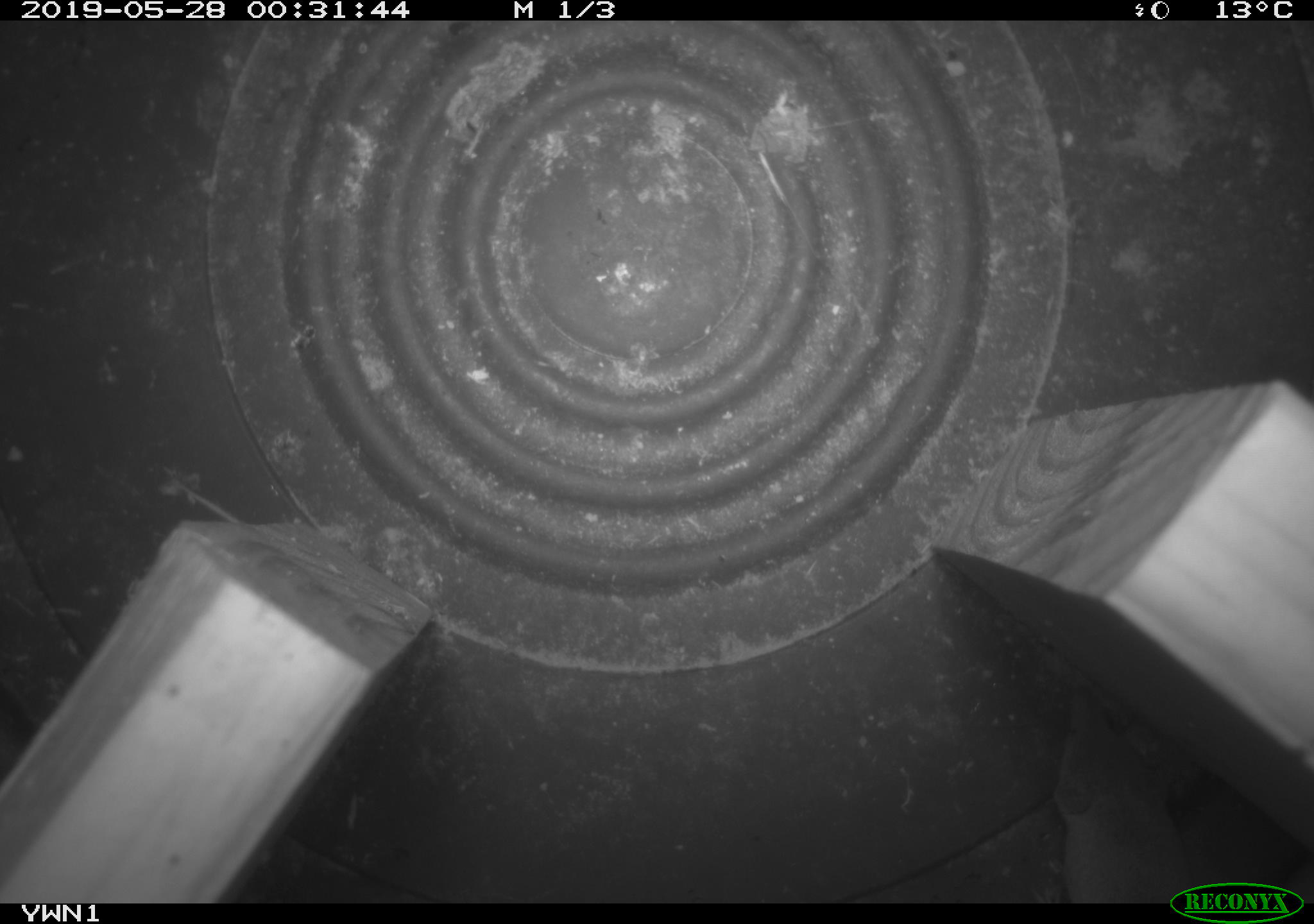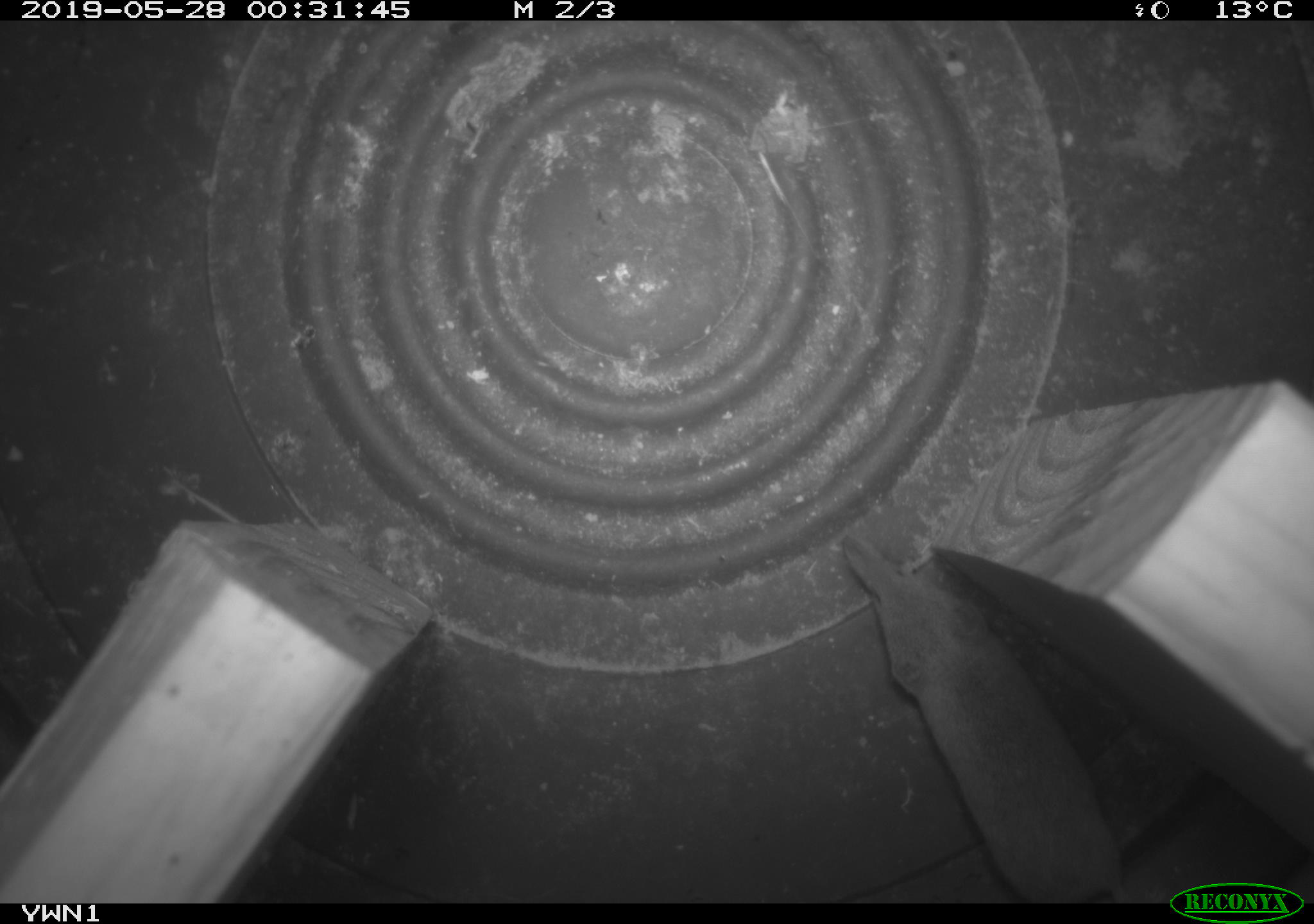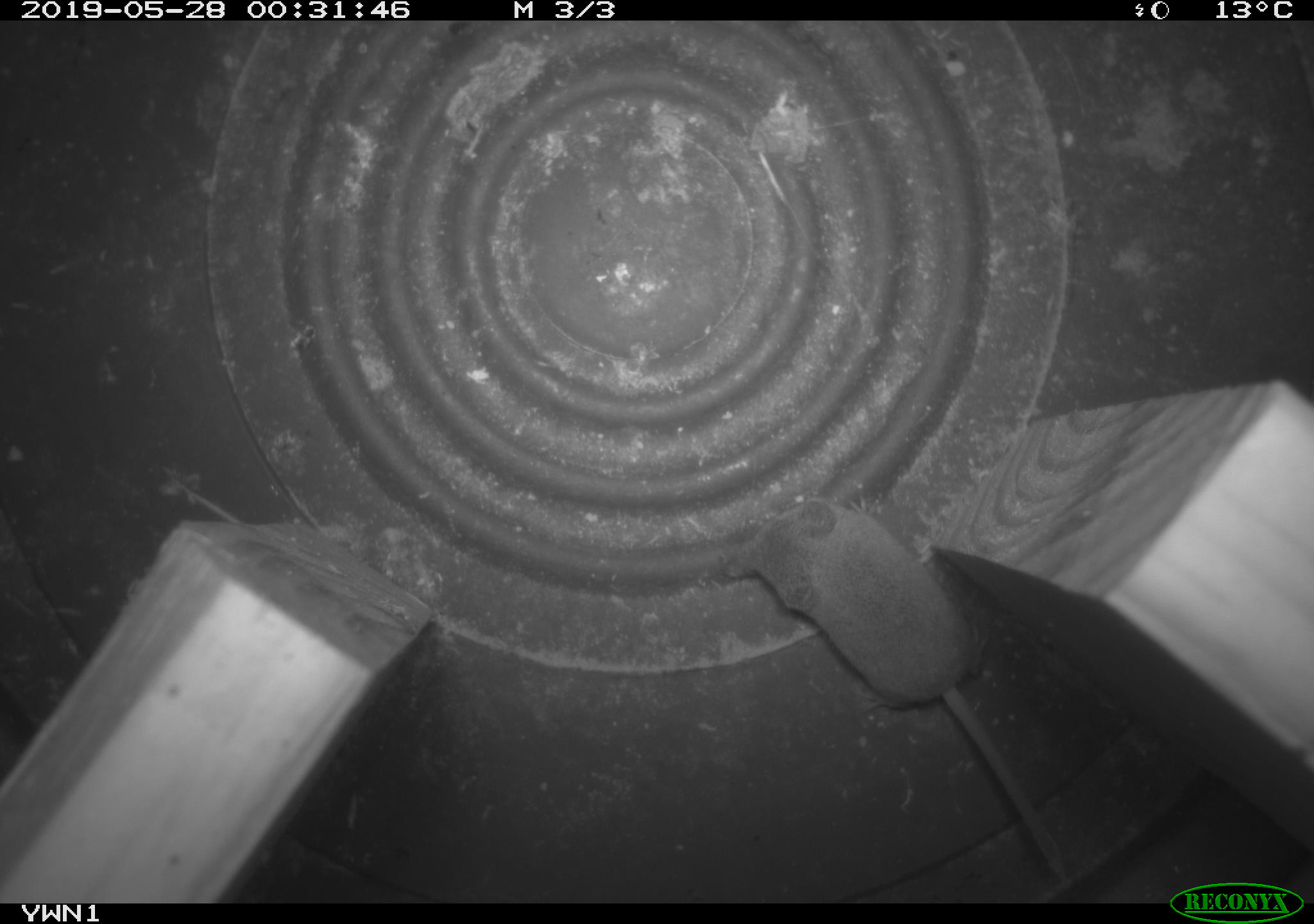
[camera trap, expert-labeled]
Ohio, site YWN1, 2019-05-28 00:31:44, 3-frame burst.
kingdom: Animalia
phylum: Chordata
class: Mammalia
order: Eulipotyphla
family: Soricidae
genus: Sorex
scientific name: Sorex cinereus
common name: masked shrew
Masked shrew (Sorex cinereus).